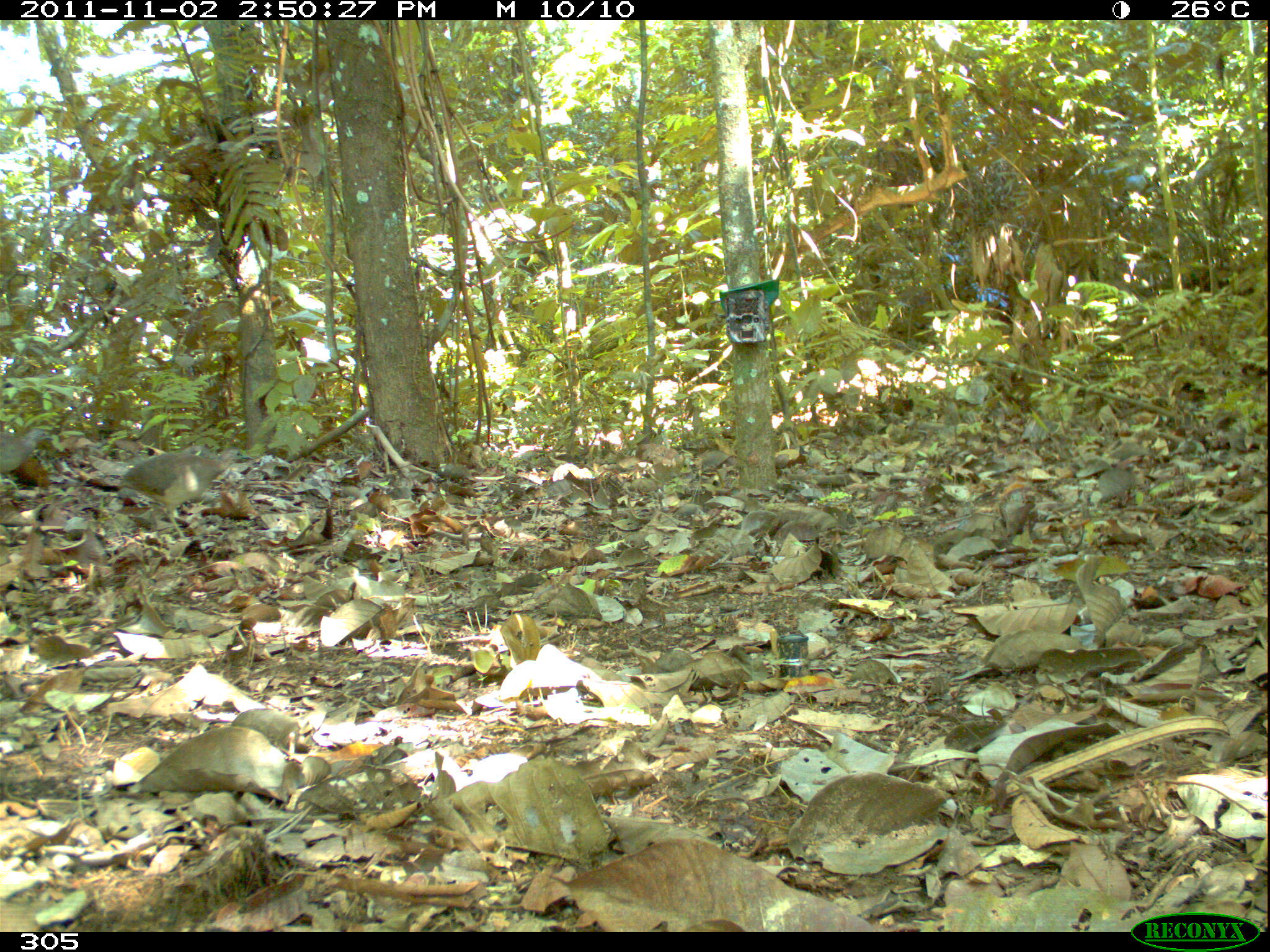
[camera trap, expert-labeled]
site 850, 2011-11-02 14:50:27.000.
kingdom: Animalia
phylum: Chordata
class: Aves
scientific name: Aves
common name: bird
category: unknown bird